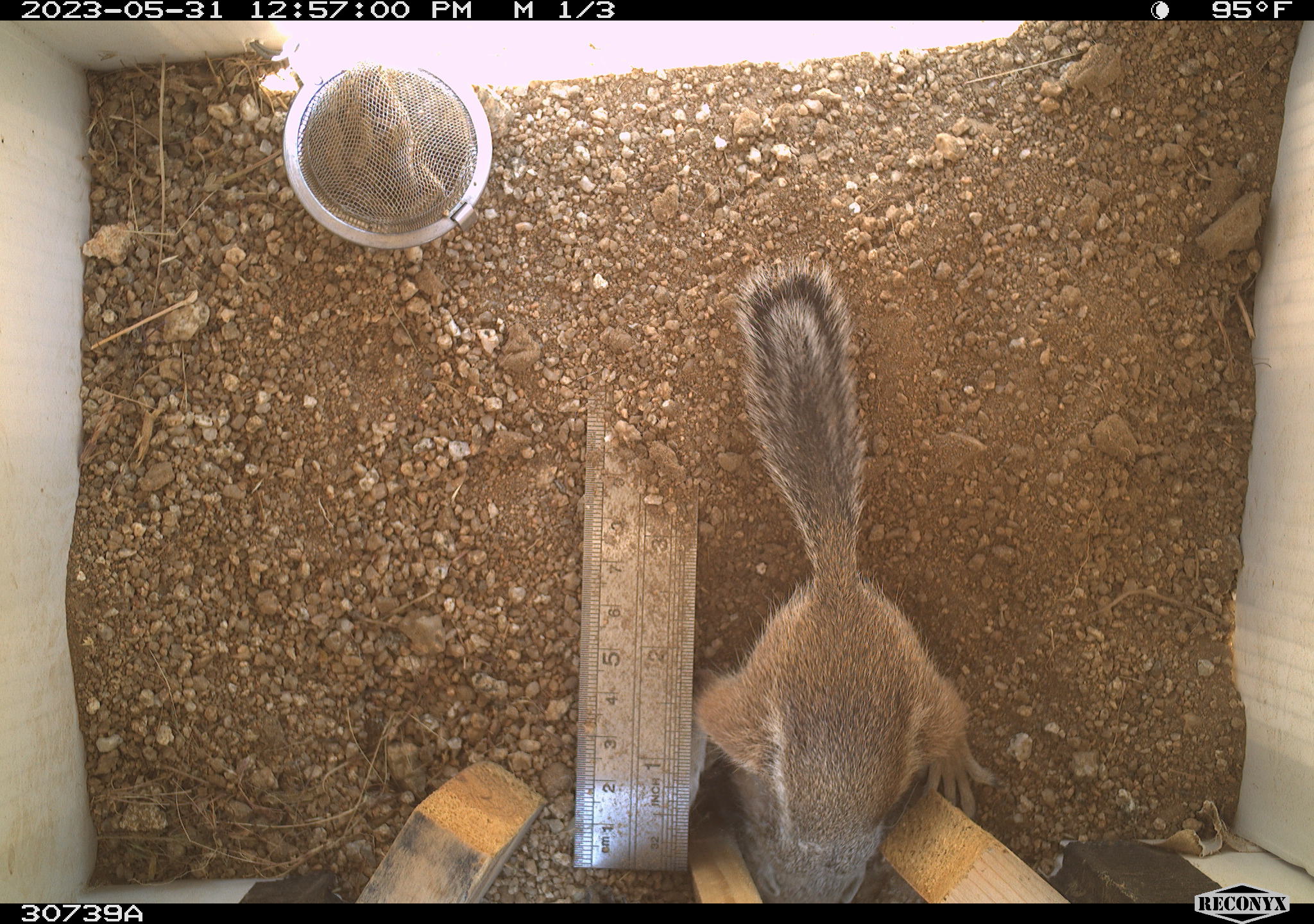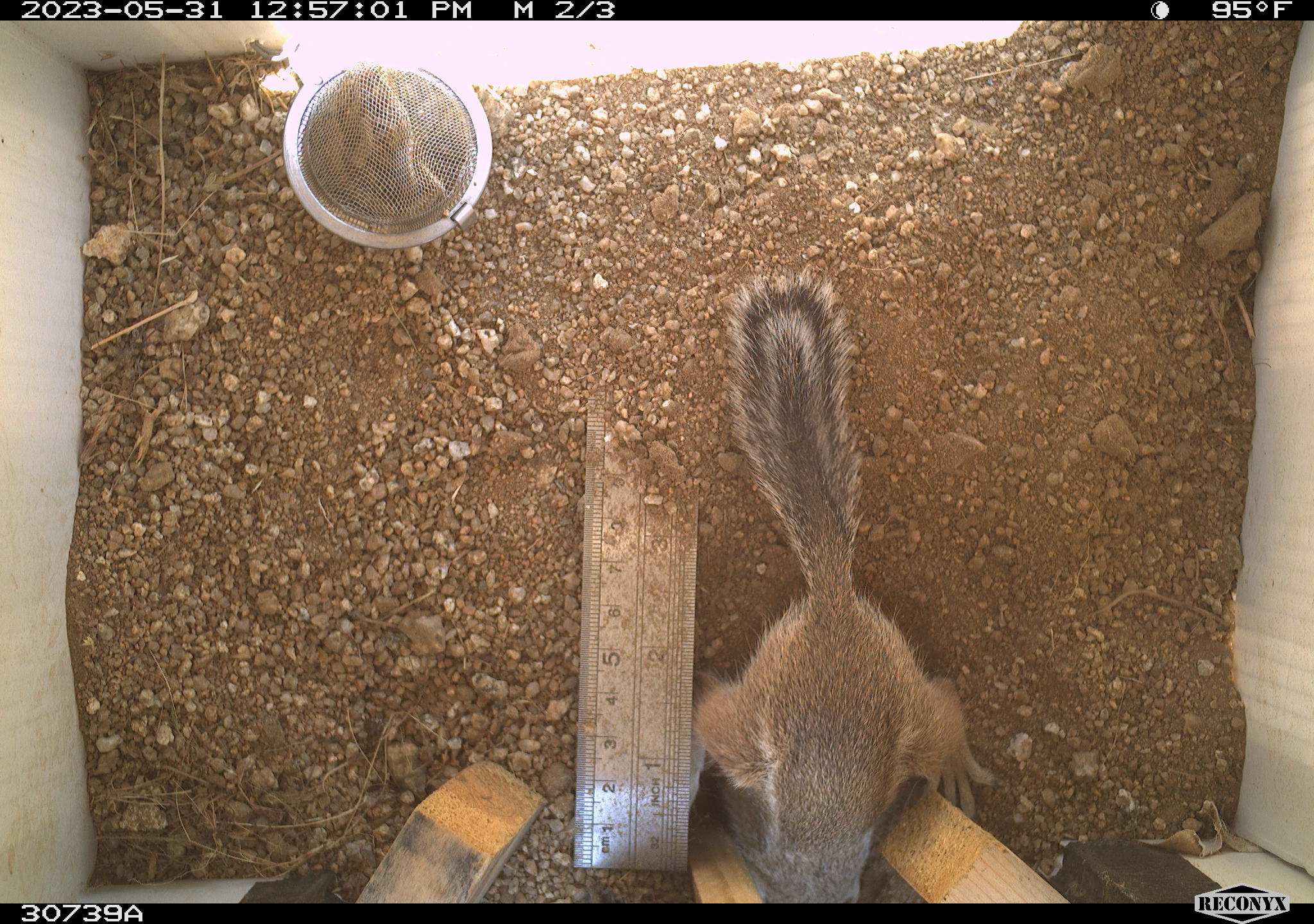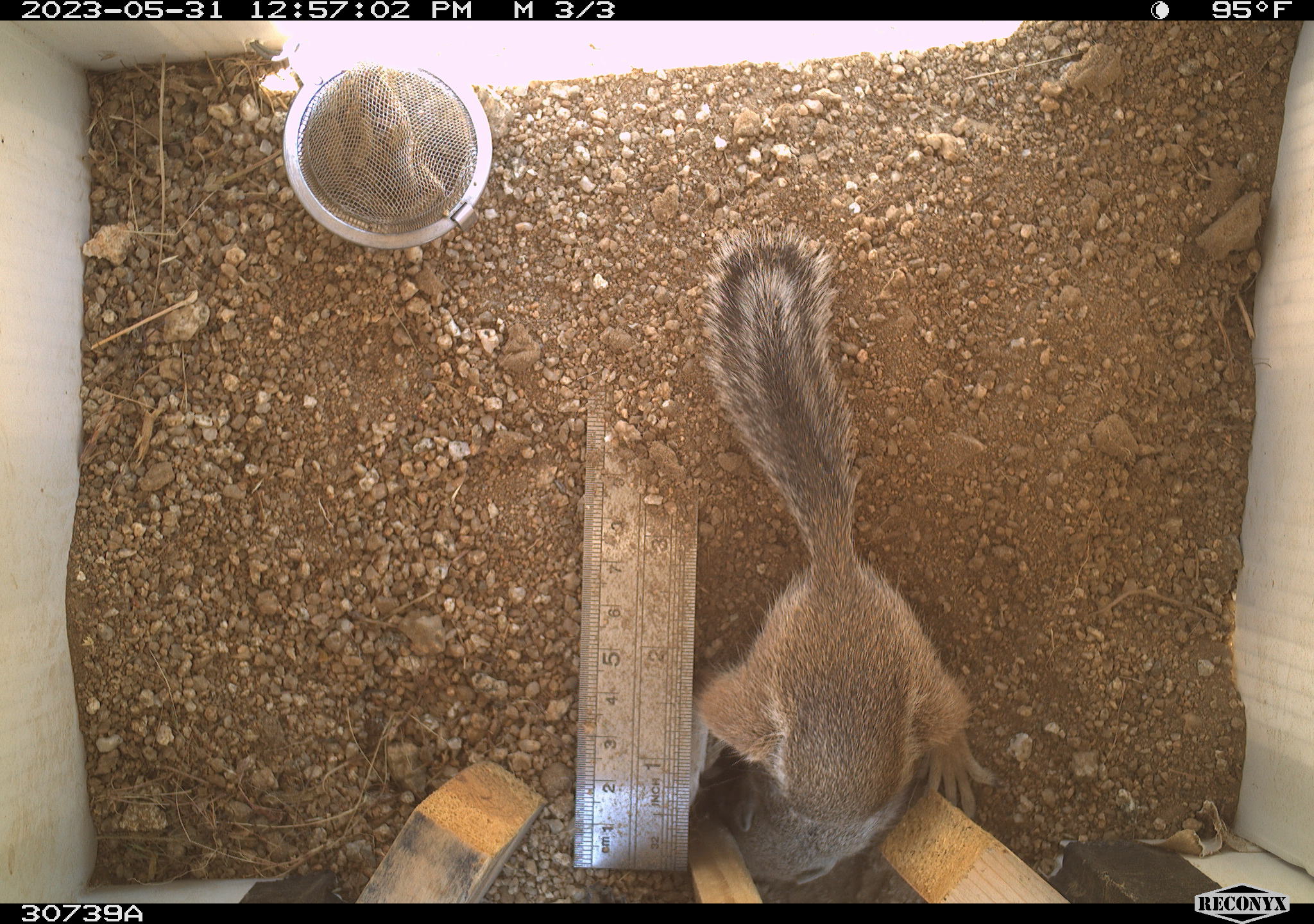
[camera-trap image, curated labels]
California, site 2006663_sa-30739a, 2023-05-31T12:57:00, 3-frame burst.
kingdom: Animalia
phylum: Chordata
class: Mammalia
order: Rodentia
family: Sciuridae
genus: Ammospermophilus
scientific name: Ammospermophilus leucurus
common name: white-tailed antelope squirrel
White-tailed antelope squirrel (Ammospermophilus leucurus).